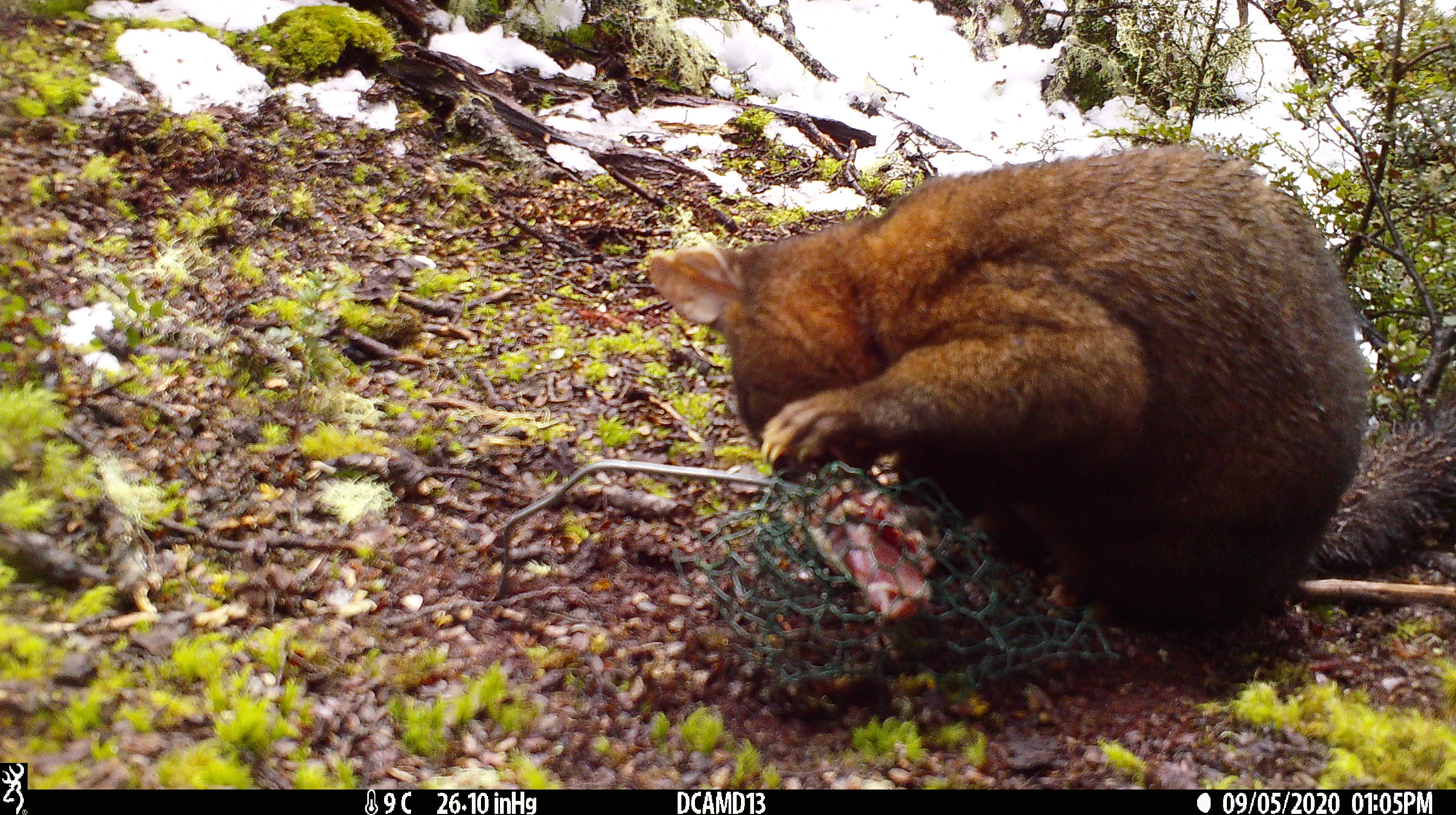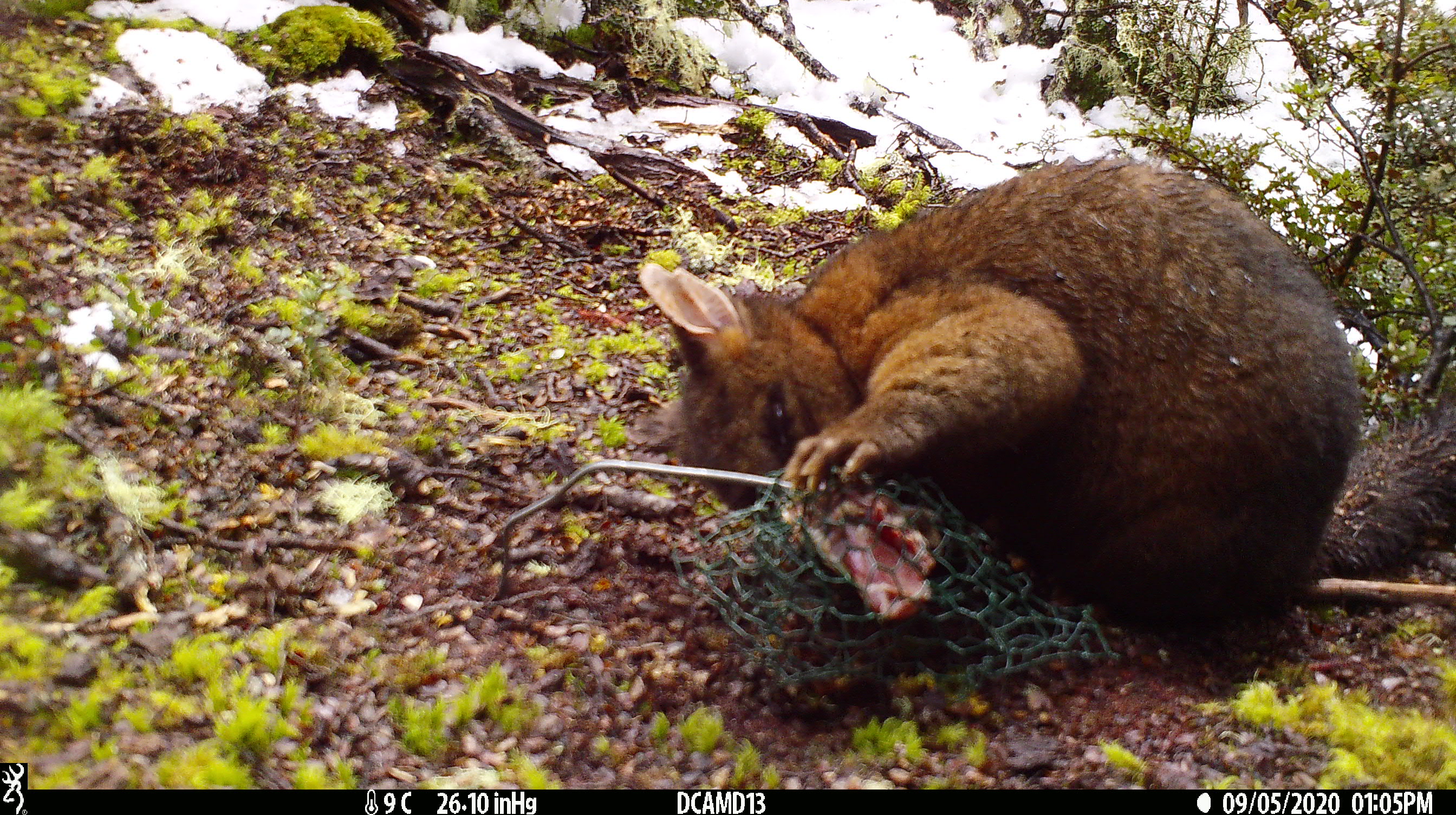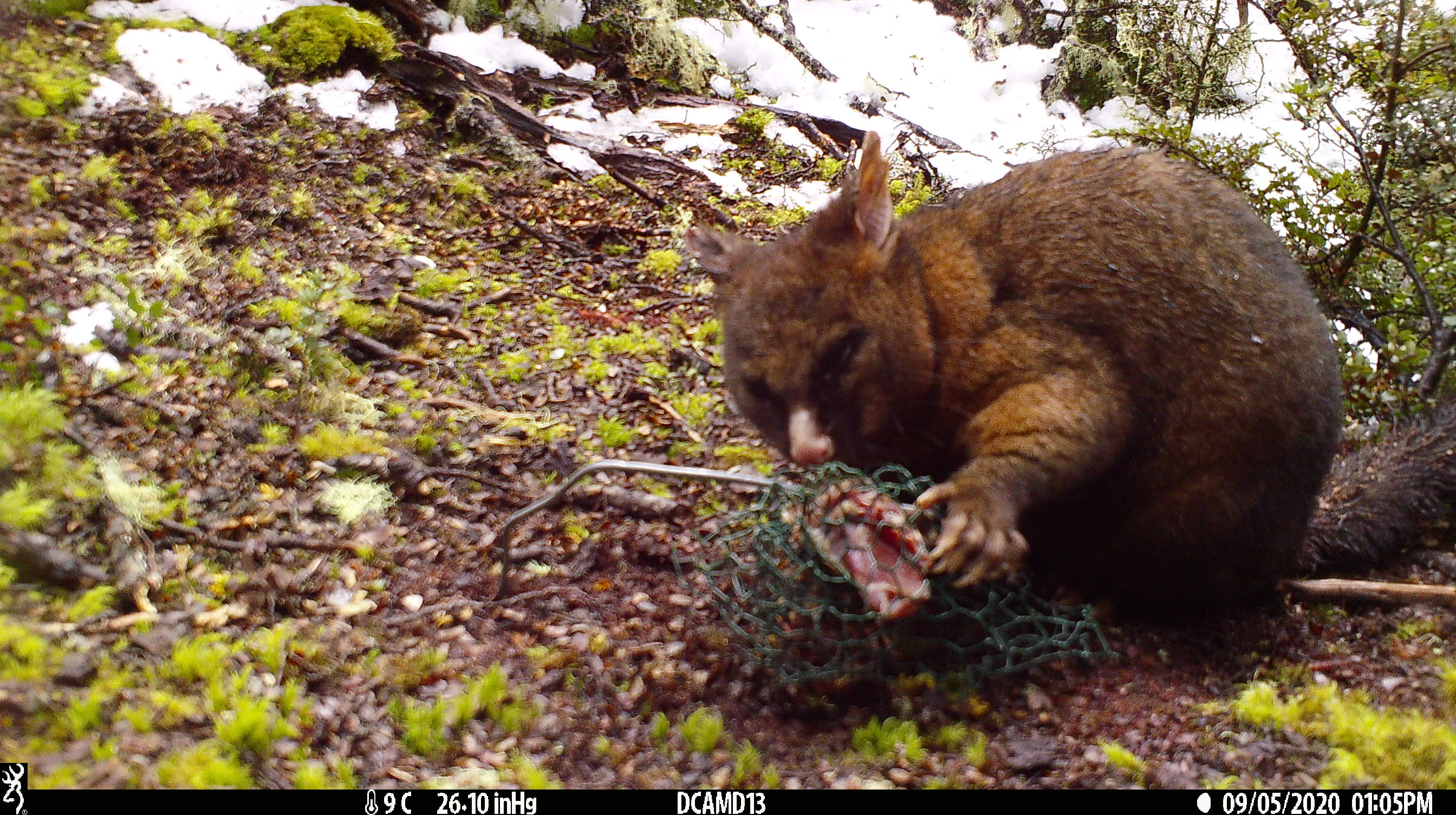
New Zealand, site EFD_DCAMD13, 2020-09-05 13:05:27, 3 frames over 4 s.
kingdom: Animalia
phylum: Chordata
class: Mammalia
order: Diprotodontia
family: Phalangeridae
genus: Trichosurus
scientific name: Trichosurus vulpecula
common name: common brushtail possum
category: possum